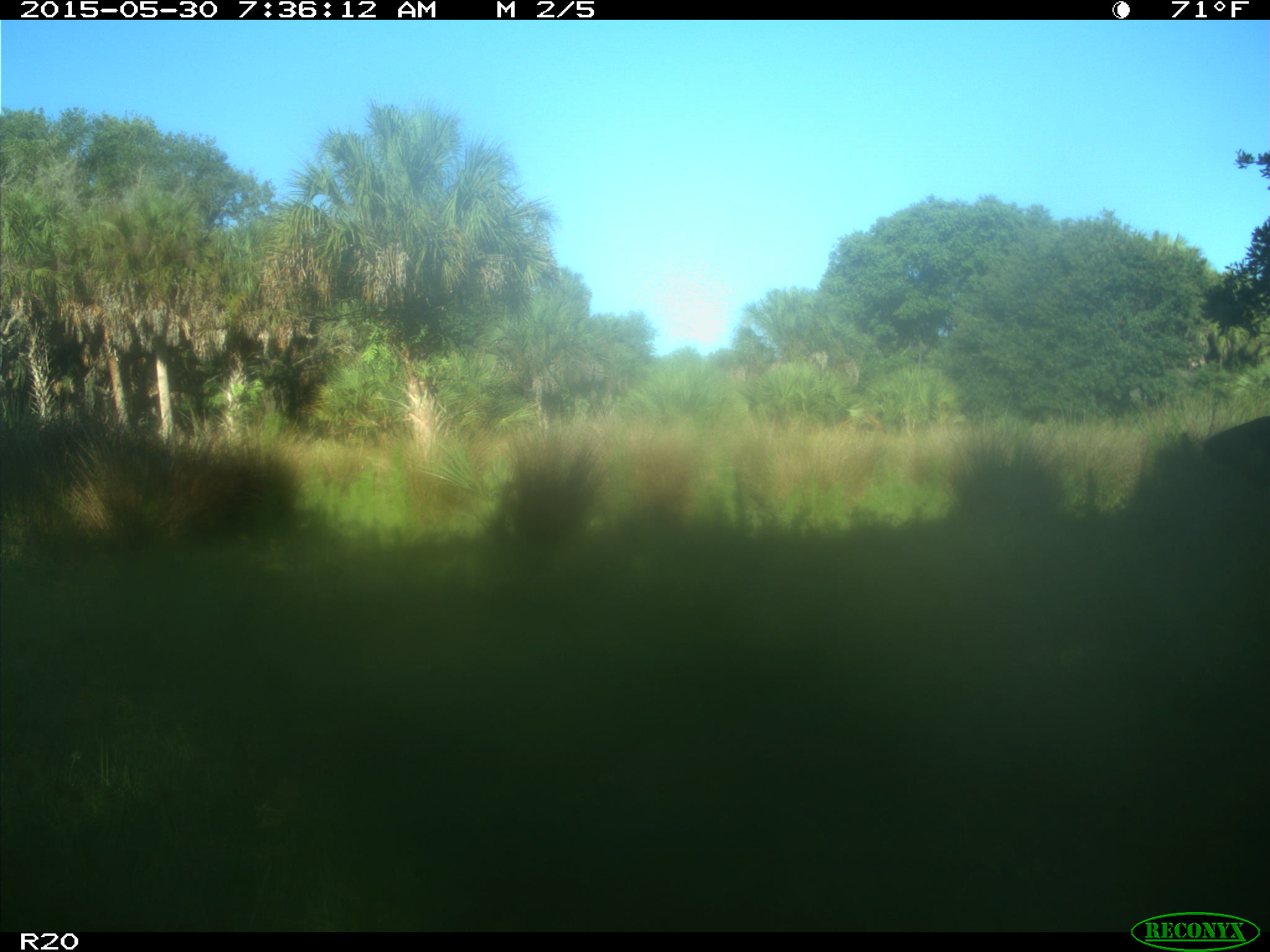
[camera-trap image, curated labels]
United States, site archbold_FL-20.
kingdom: Animalia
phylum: Chordata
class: Mammalia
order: Artiodactyla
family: Bovidae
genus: Bos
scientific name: Bos taurus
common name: domestic cow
Bos taurus (domestic cow).